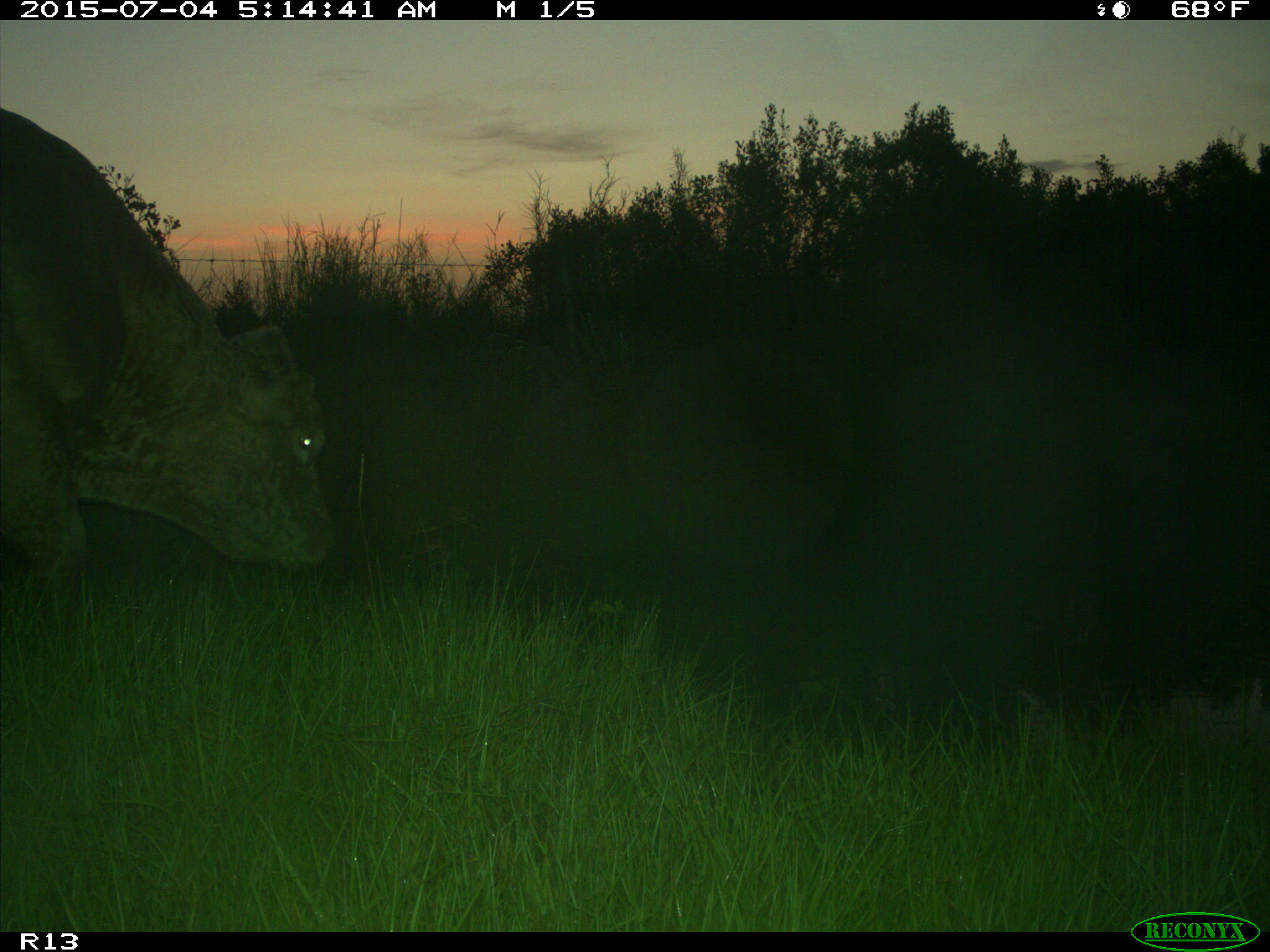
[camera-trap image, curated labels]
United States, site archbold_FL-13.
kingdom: Animalia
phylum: Chordata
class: Mammalia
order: Artiodactyla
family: Bovidae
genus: Bos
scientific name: Bos taurus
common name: domestic cow